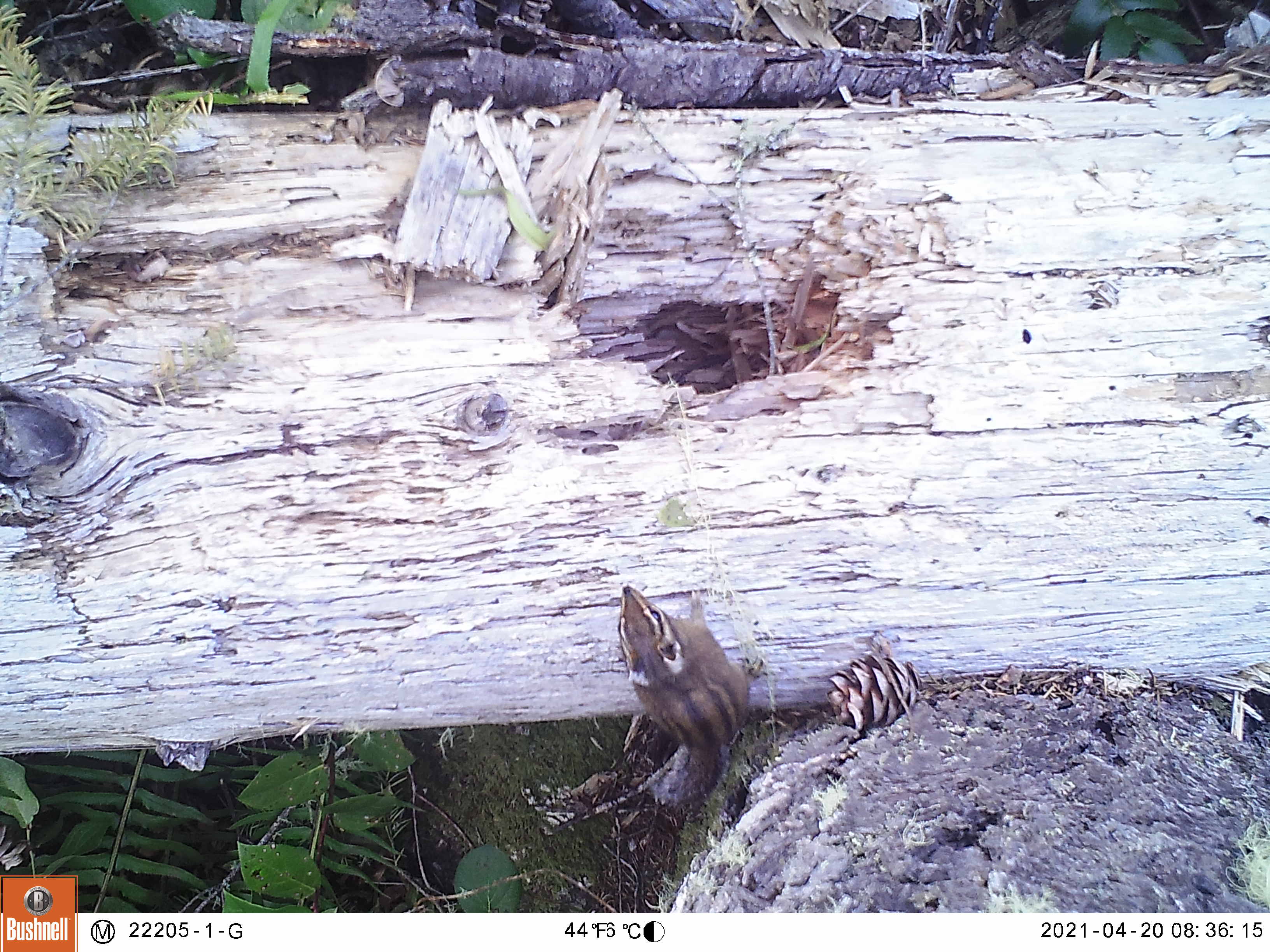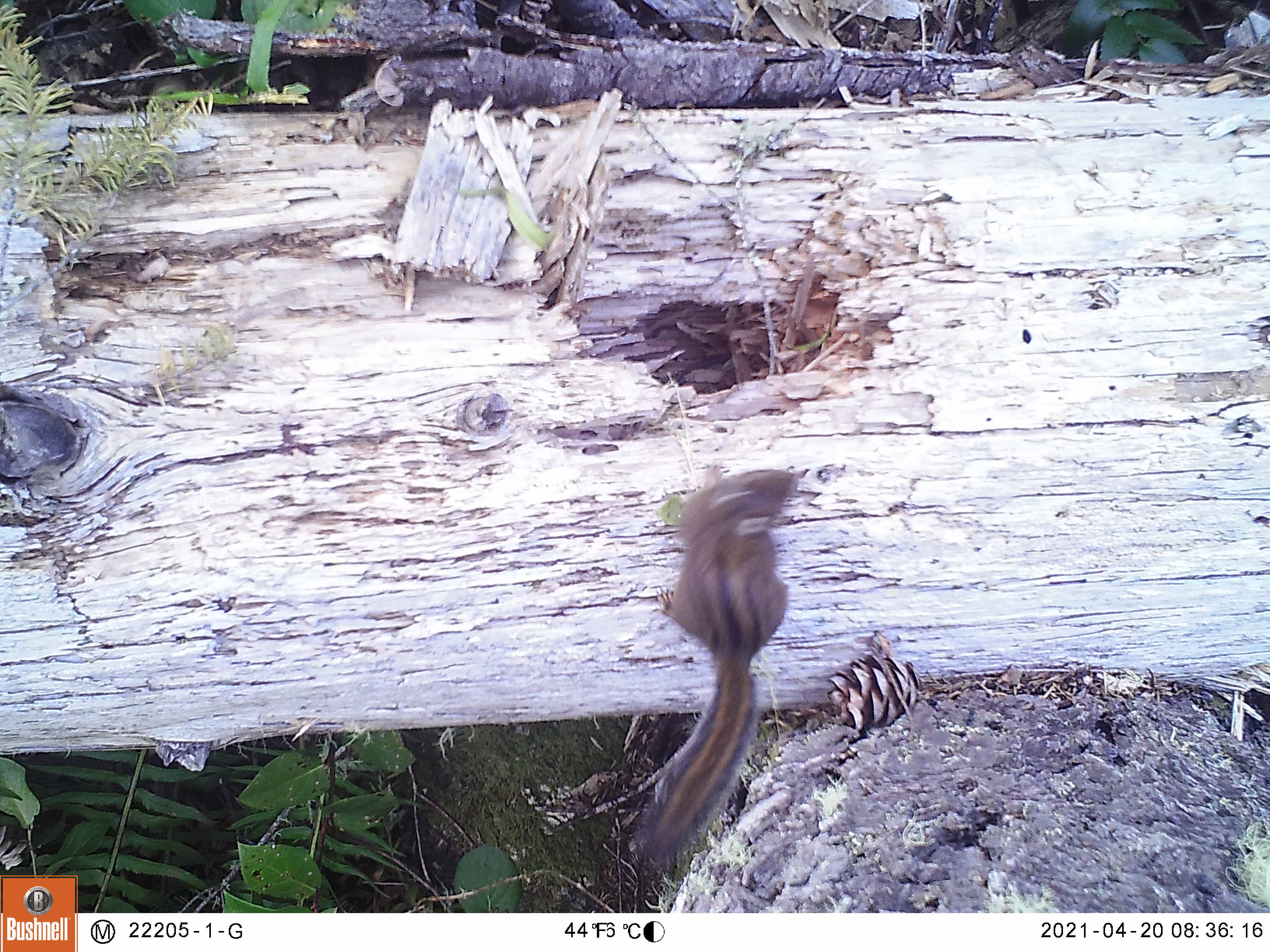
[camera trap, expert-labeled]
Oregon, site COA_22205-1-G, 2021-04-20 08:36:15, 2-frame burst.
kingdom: Animalia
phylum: Chordata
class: Mammalia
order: Rodentia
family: Sciuridae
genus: Neotamias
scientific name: Neotamias townsendii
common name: townsend's chipmunk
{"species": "townsend's chipmunk (Neotamias townsendii)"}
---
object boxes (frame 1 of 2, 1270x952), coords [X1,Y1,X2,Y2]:
townsend's chipmunk: [582,568,783,853]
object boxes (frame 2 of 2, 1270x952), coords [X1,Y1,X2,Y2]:
townsend's chipmunk: [606,444,834,885]